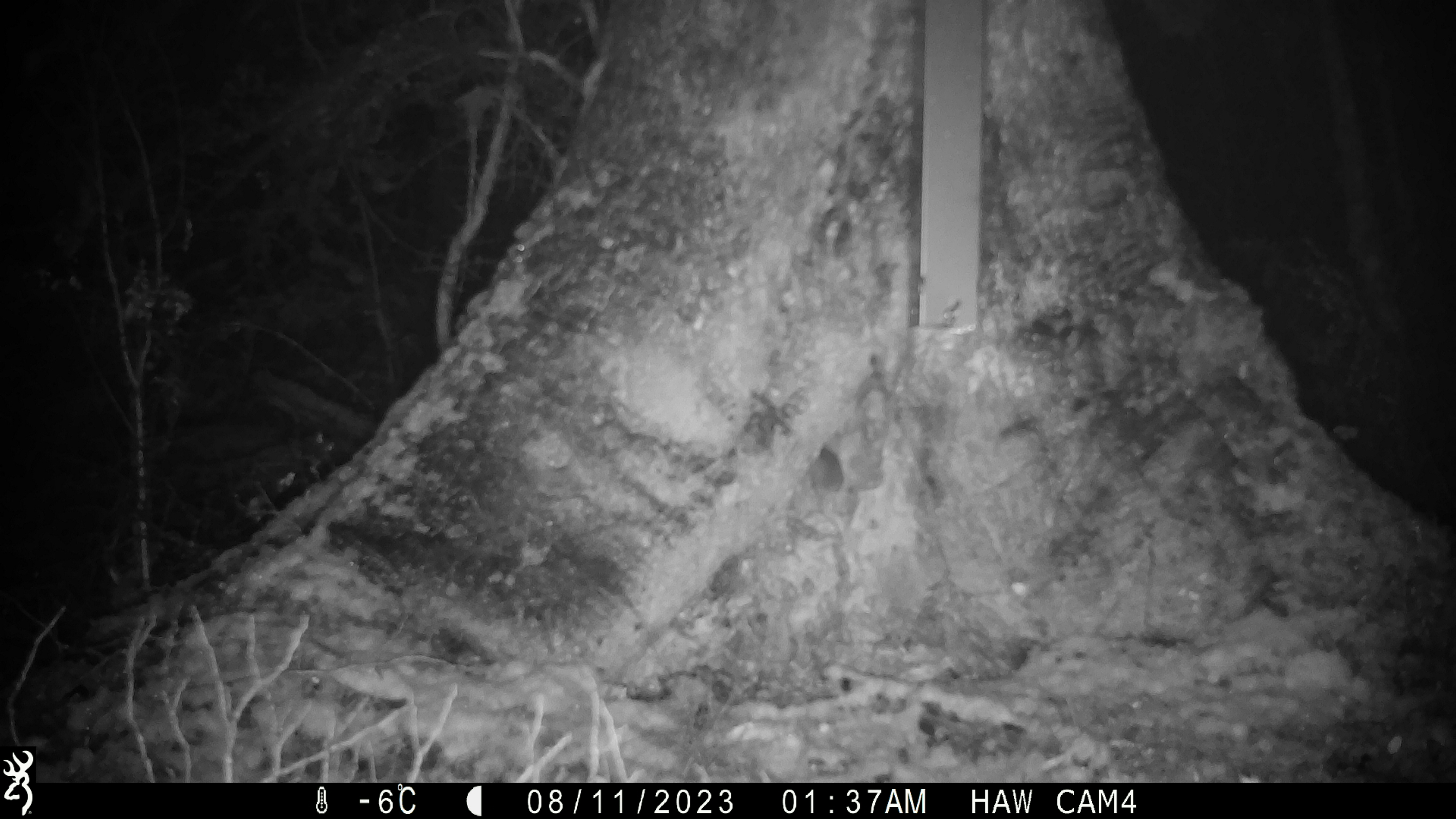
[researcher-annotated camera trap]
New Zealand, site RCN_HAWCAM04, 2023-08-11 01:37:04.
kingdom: Animalia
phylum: Chordata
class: Mammalia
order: Rodentia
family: Muridae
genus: Mus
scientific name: Mus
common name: mouse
Mouse (Mus).